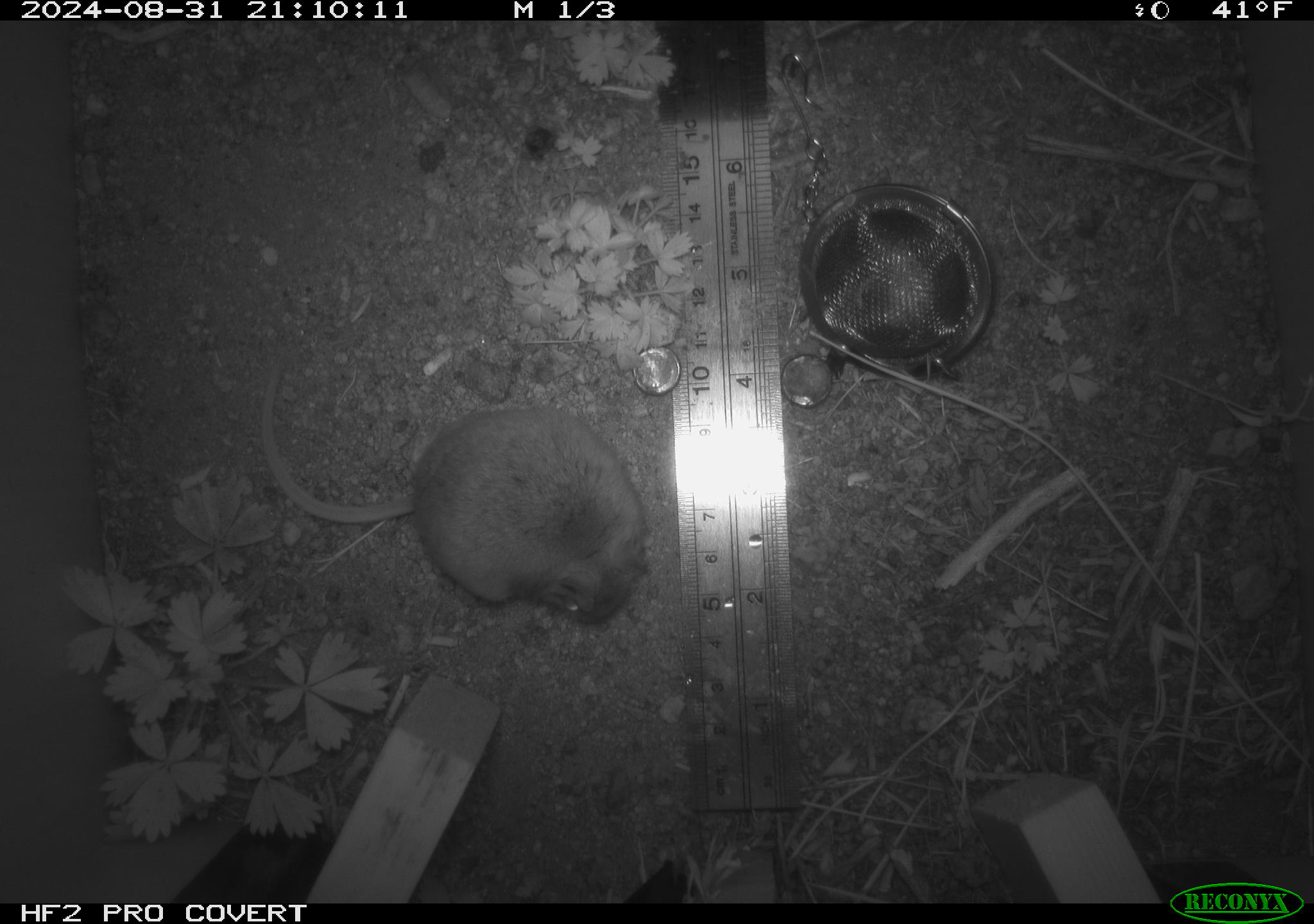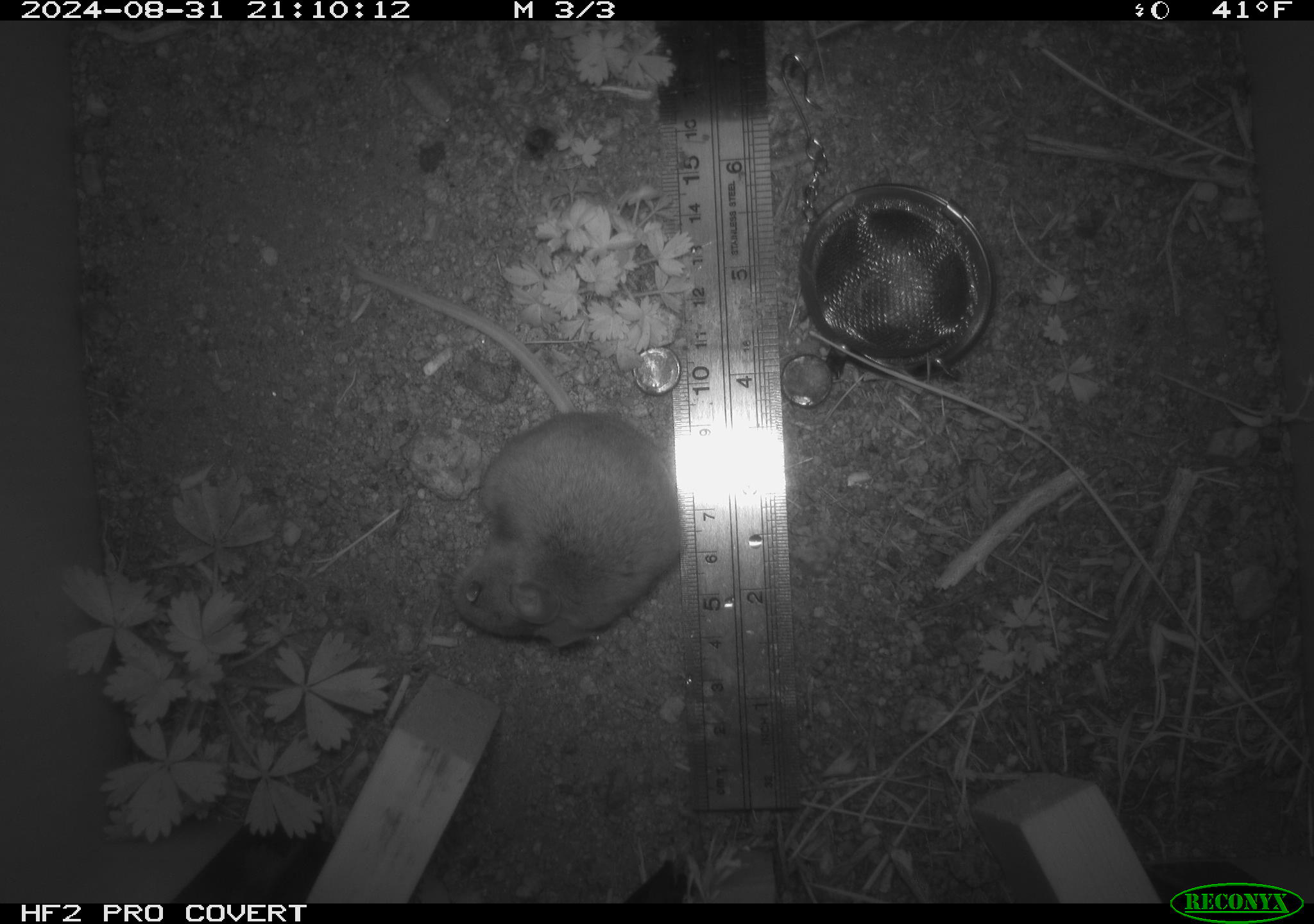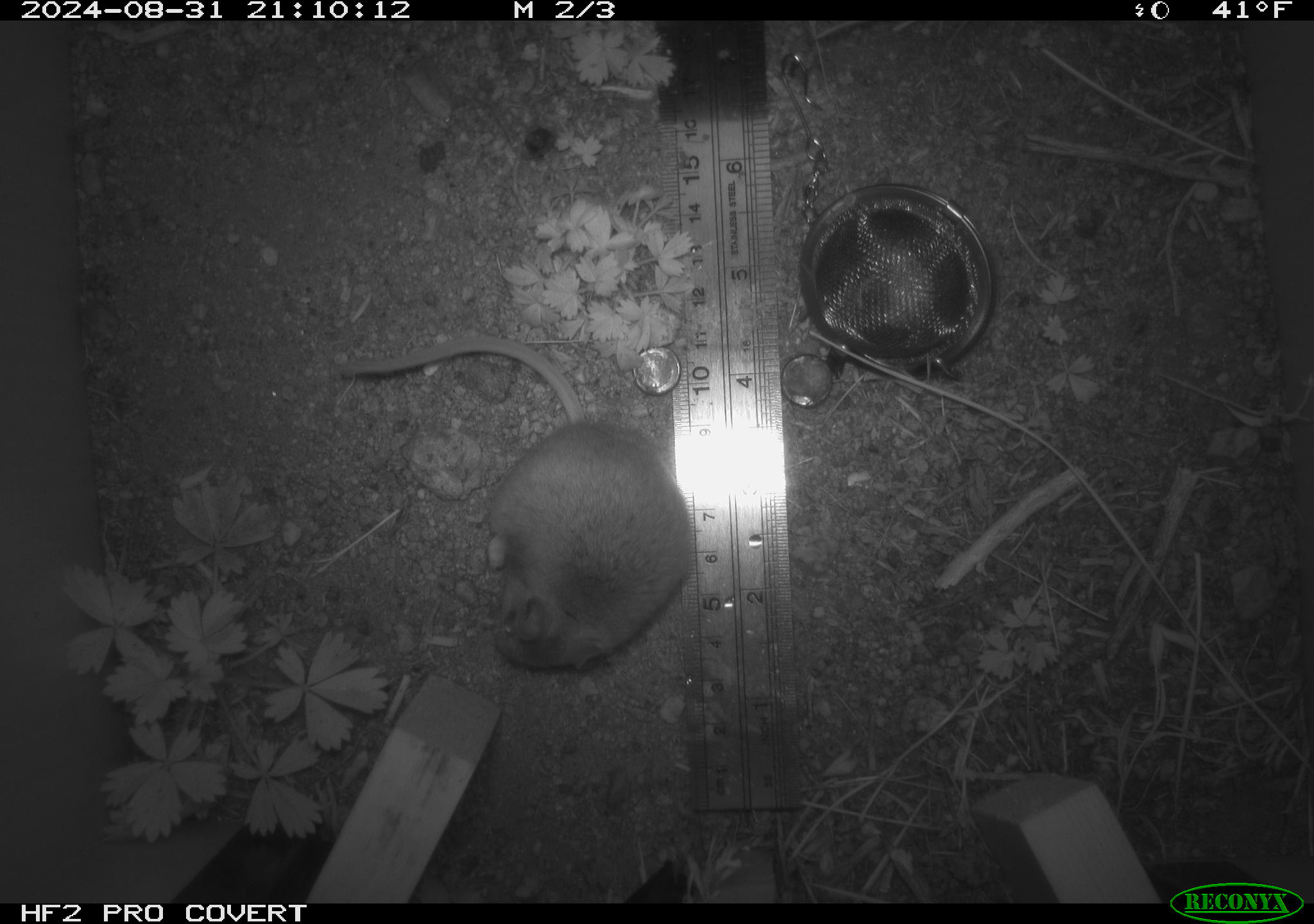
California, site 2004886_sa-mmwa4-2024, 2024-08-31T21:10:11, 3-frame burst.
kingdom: Animalia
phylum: Chordata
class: Mammalia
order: Rodentia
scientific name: Rodentia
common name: mouse species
Mouse species (Rodentia).